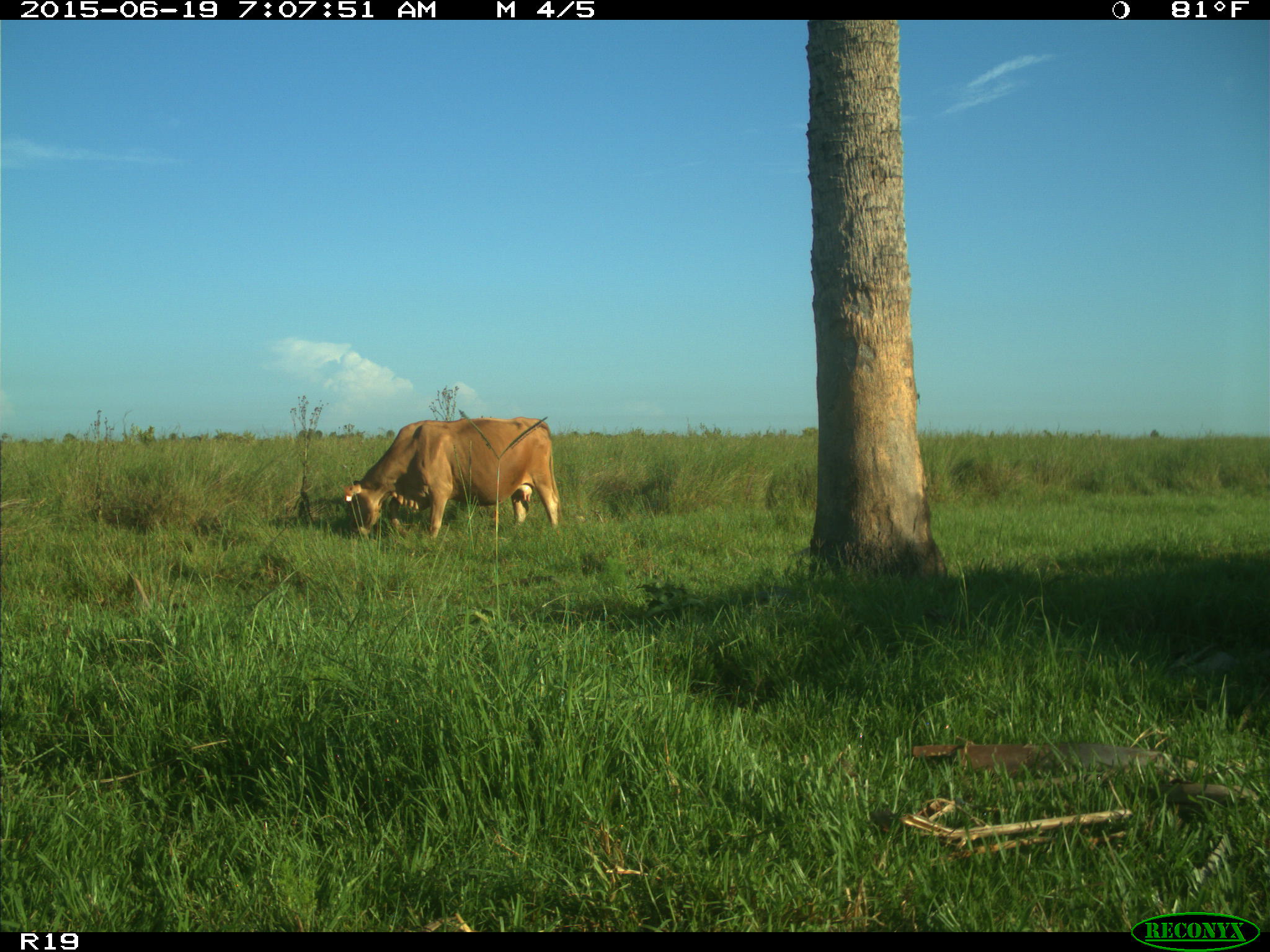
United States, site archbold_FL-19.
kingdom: Animalia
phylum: Chordata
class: Mammalia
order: Artiodactyla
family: Bovidae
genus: Bos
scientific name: Bos taurus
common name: domestic cow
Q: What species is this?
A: Bos taurus (domestic cow).